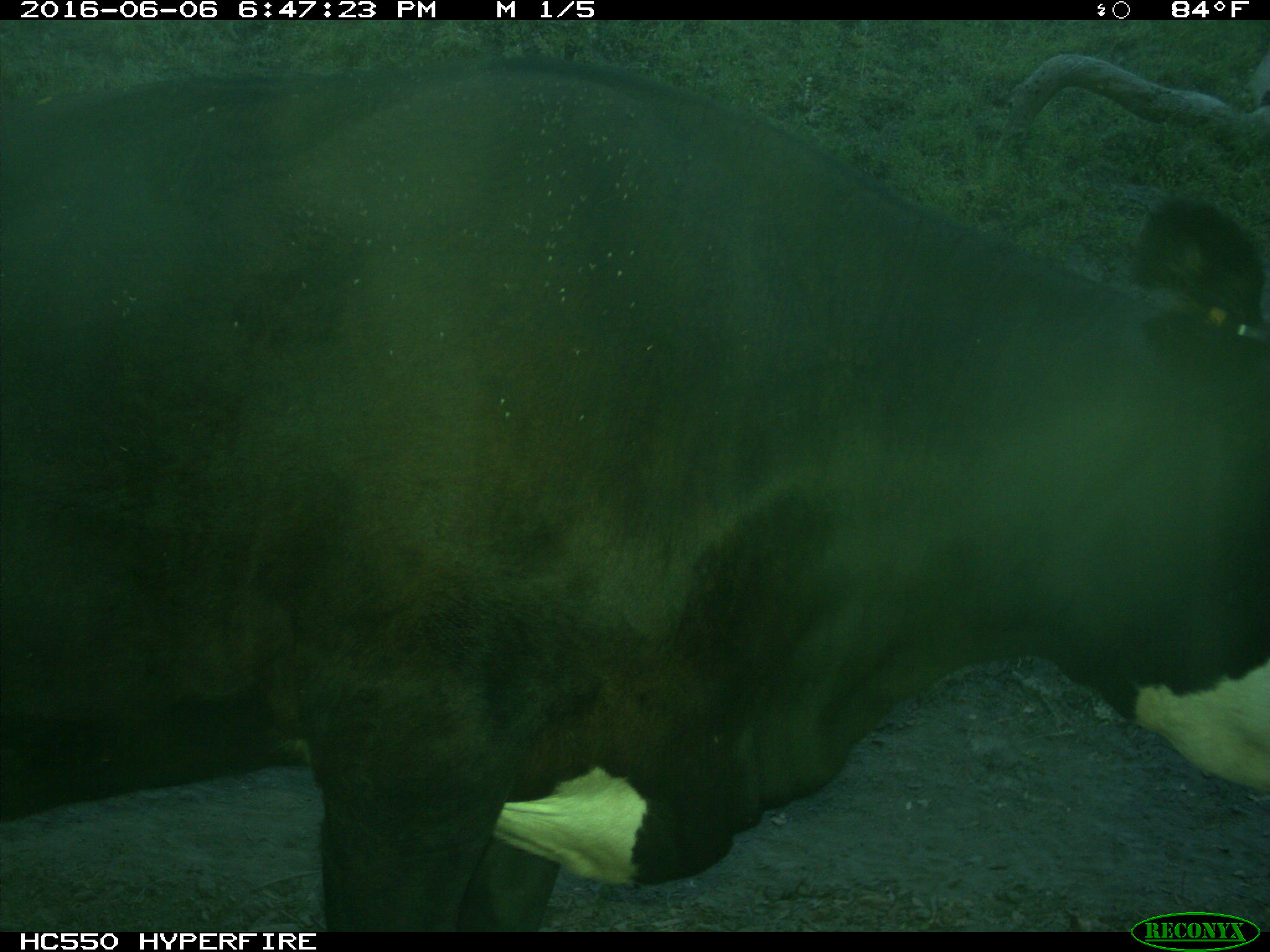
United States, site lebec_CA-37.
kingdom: Animalia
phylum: Chordata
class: Mammalia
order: Artiodactyla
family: Bovidae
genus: Bos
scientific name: Bos taurus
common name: domestic cow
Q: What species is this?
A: Bos taurus (domestic cow).